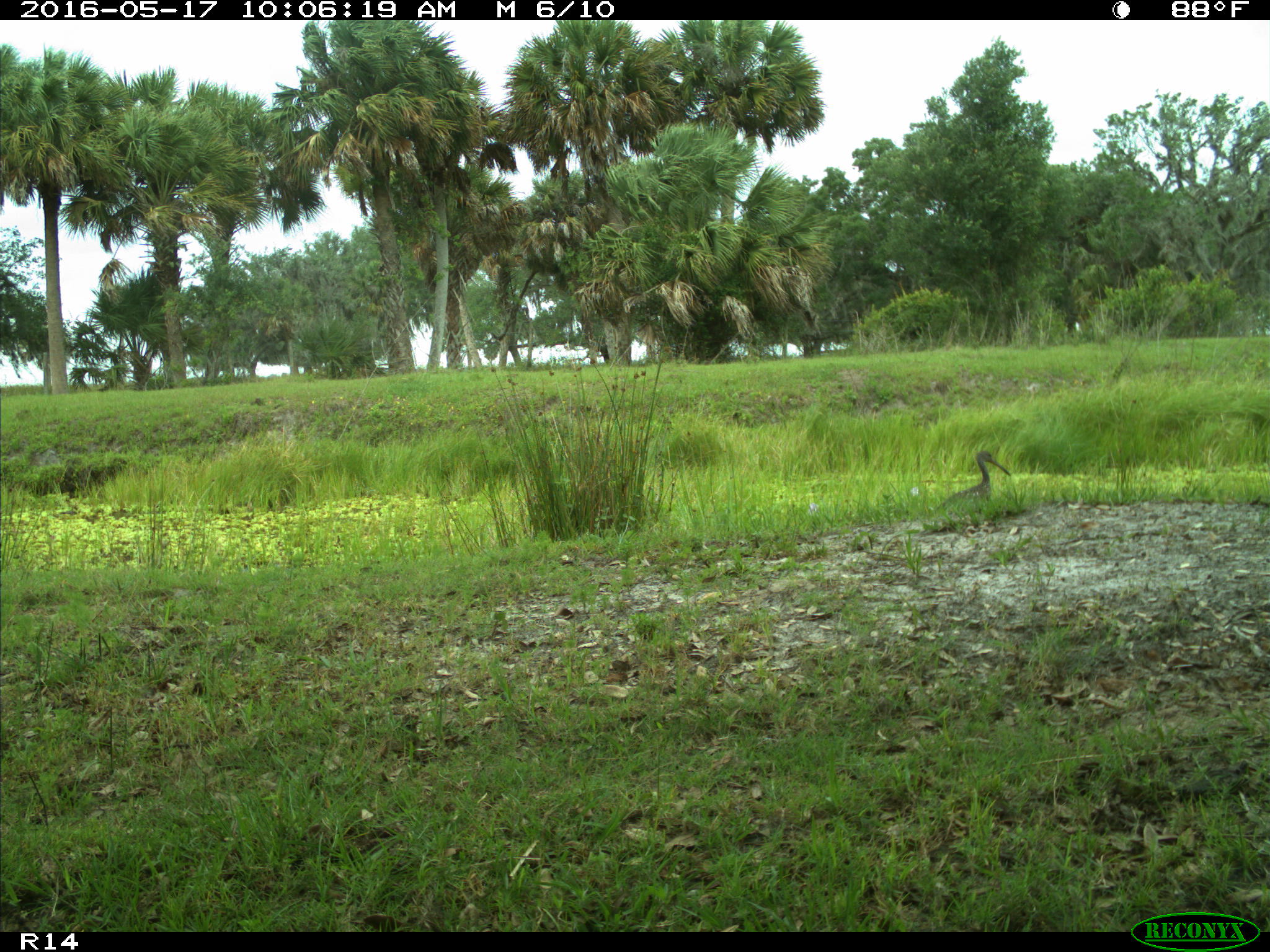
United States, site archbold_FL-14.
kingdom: Animalia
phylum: Chordata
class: Aves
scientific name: Aves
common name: birds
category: unidentified bird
Unidentified bird (birds) (Aves).